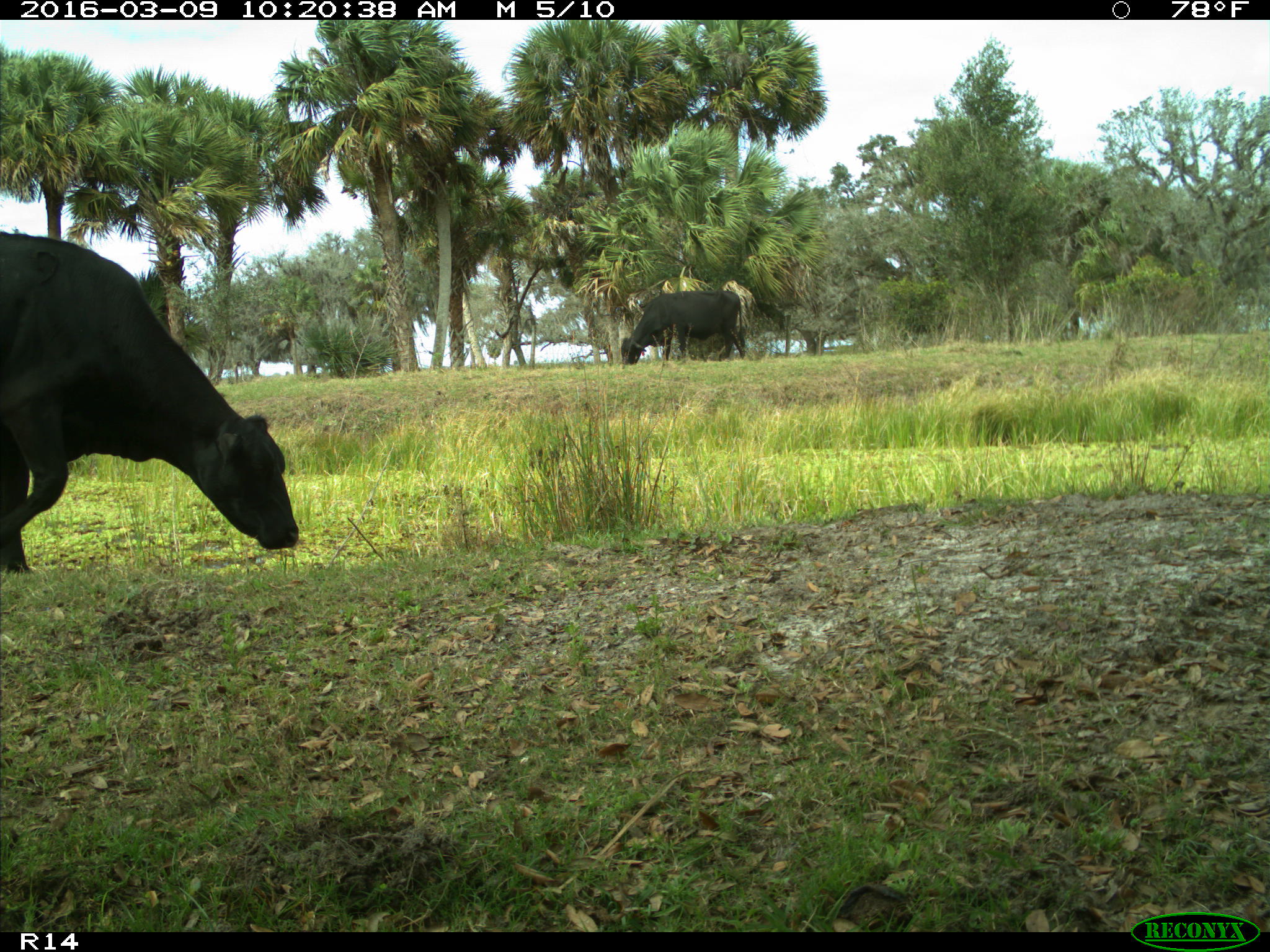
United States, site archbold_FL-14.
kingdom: Animalia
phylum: Chordata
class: Mammalia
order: Artiodactyla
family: Bovidae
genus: Bos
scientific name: Bos taurus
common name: domestic cow